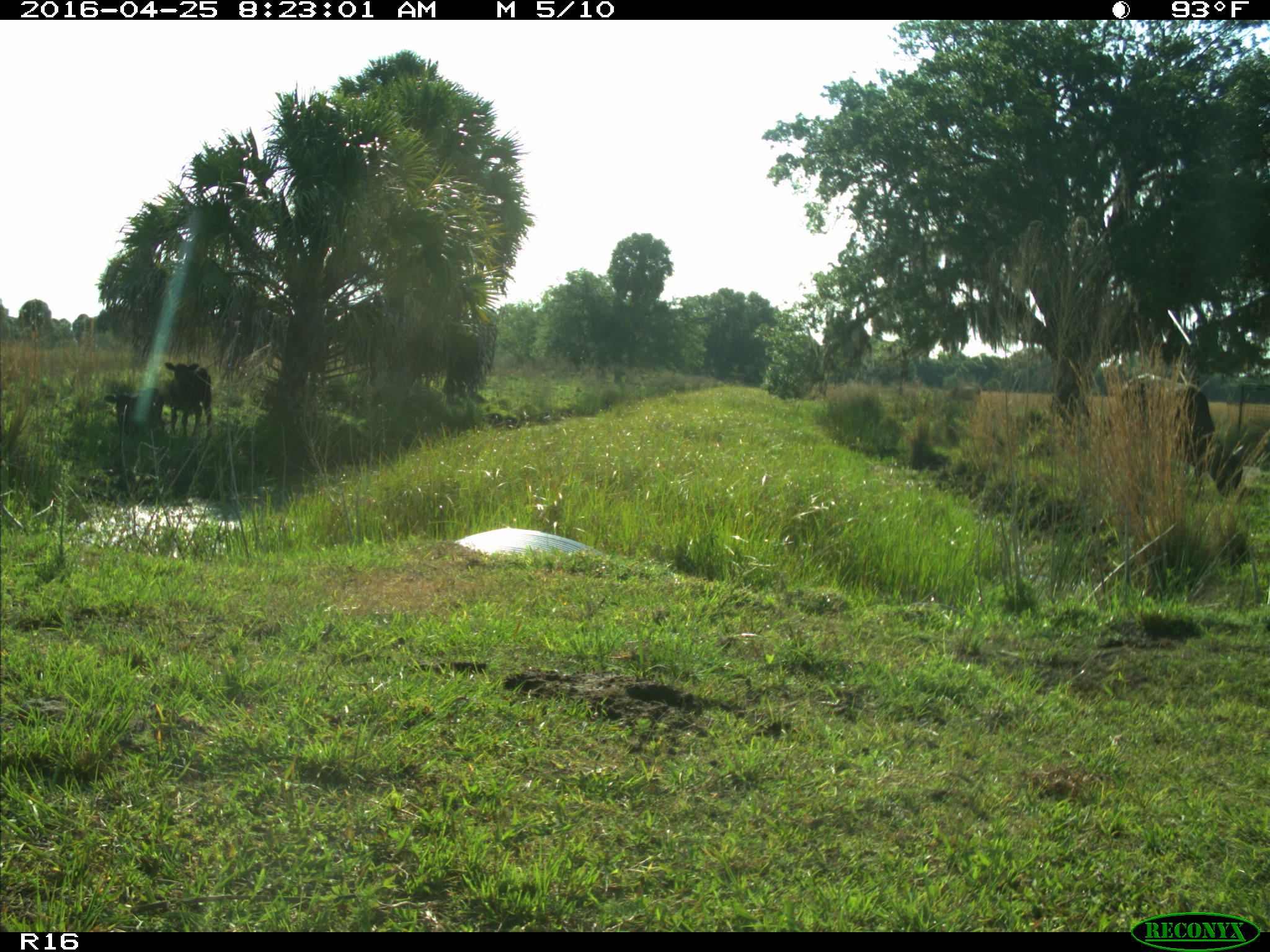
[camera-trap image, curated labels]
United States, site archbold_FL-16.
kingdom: Animalia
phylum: Chordata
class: Mammalia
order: Artiodactyla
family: Bovidae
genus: Bos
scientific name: Bos taurus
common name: domestic cow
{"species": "Bos taurus (domestic cow)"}